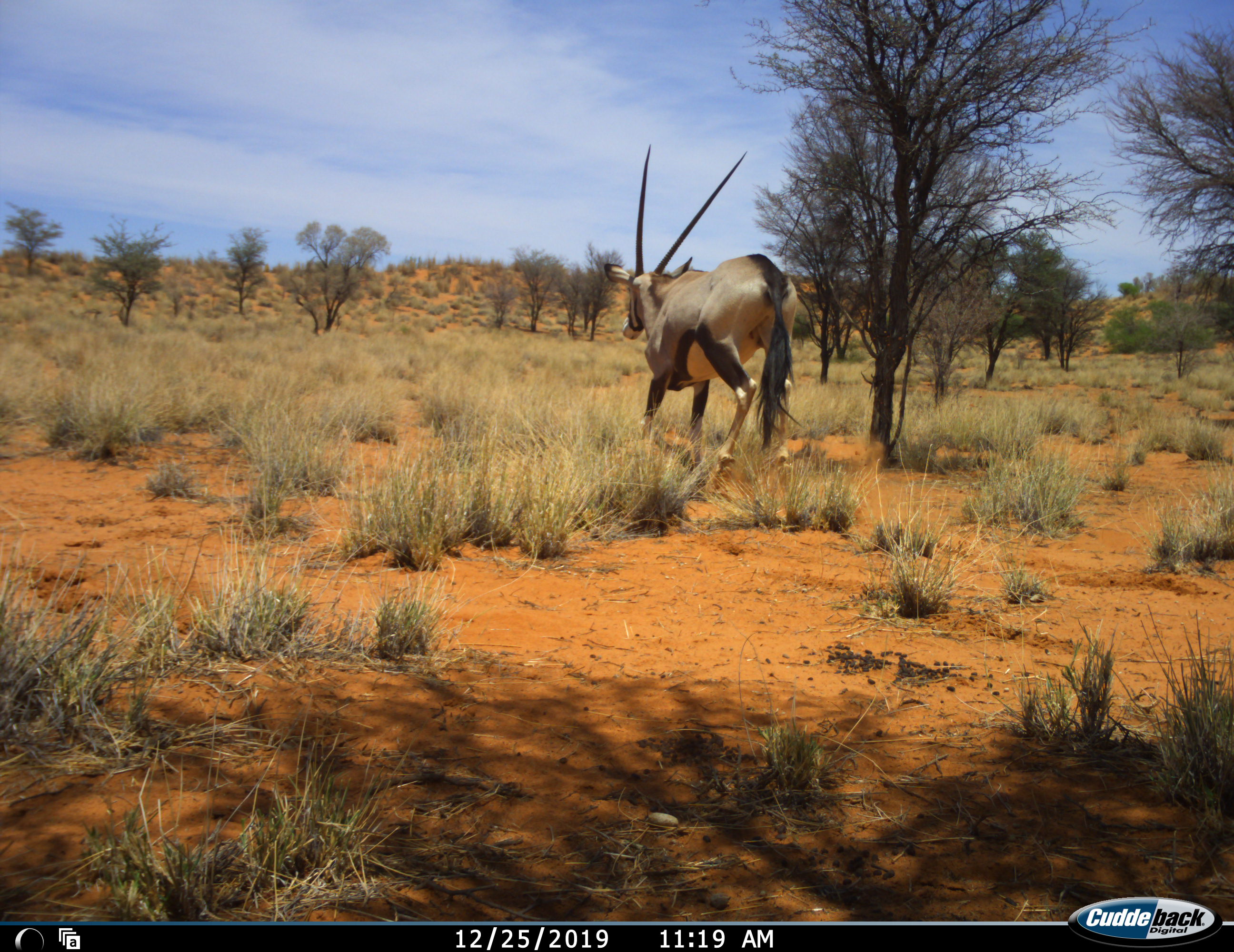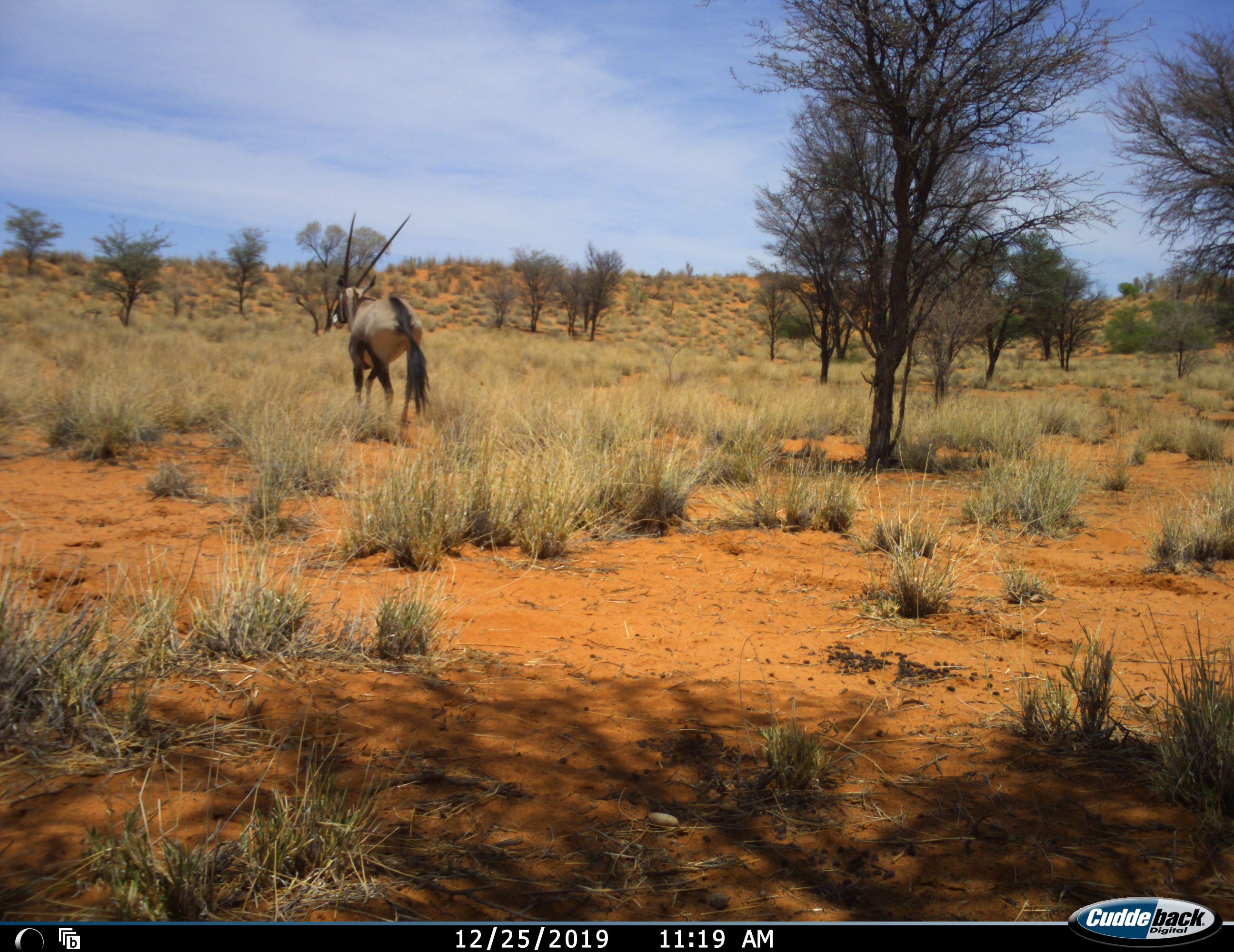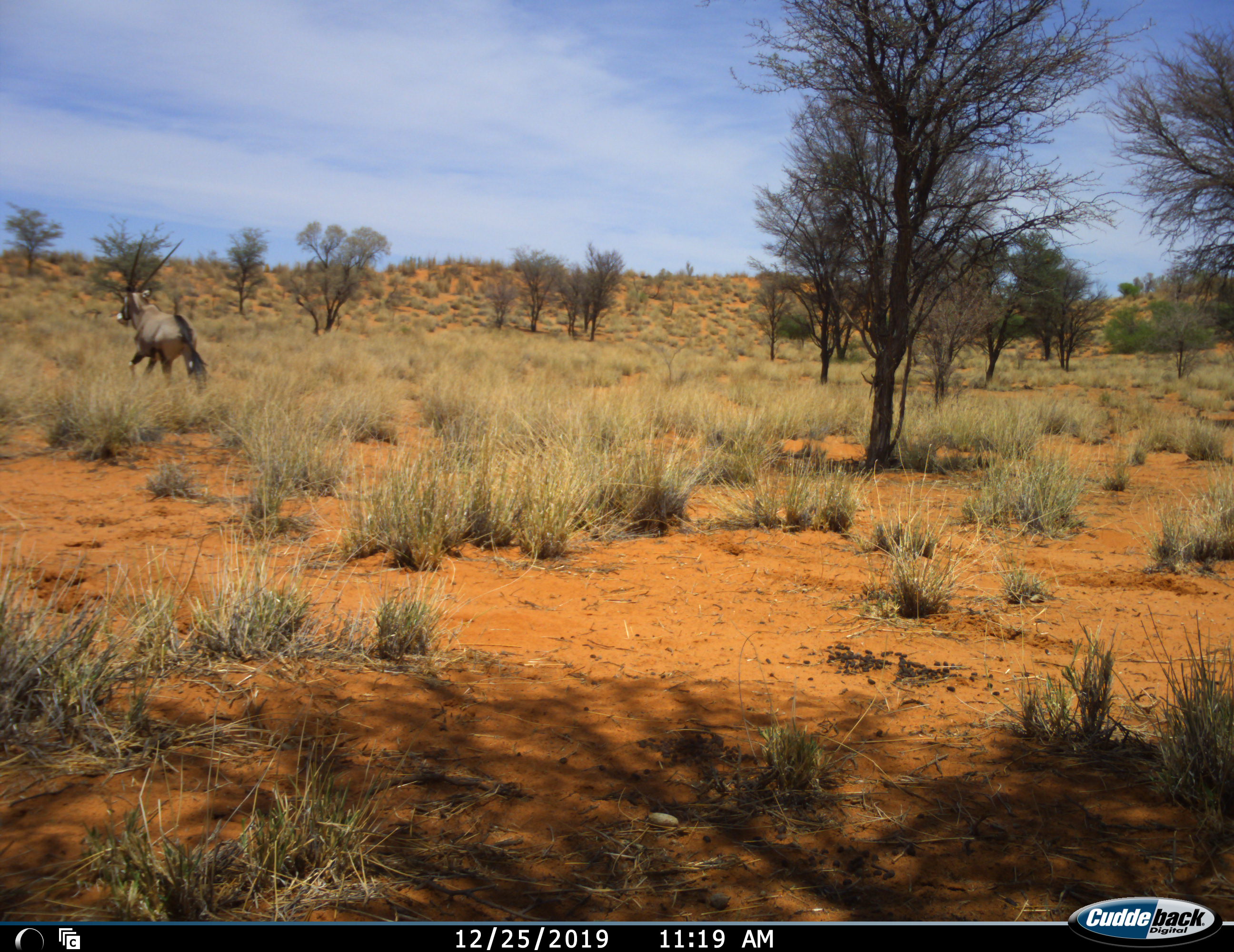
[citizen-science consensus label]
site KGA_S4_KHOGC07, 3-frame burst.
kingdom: Animalia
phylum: Chordata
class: Mammalia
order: Artiodactyla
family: Bovidae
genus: Oryx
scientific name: Oryx gazella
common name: gemsbok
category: oryx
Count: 1.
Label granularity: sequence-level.